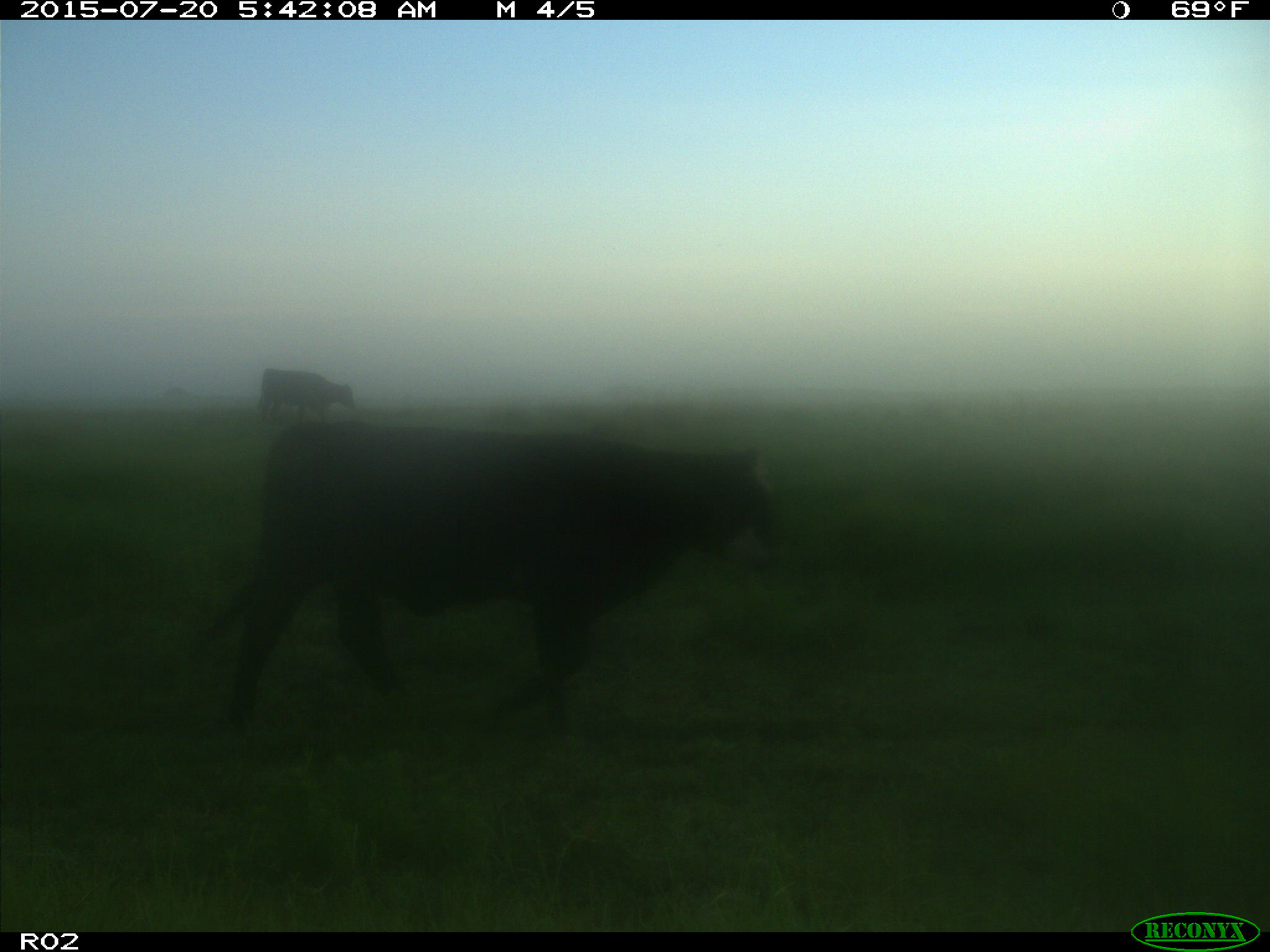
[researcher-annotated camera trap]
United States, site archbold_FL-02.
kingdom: Animalia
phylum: Chordata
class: Mammalia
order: Artiodactyla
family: Bovidae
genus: Bos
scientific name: Bos taurus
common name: domestic cow